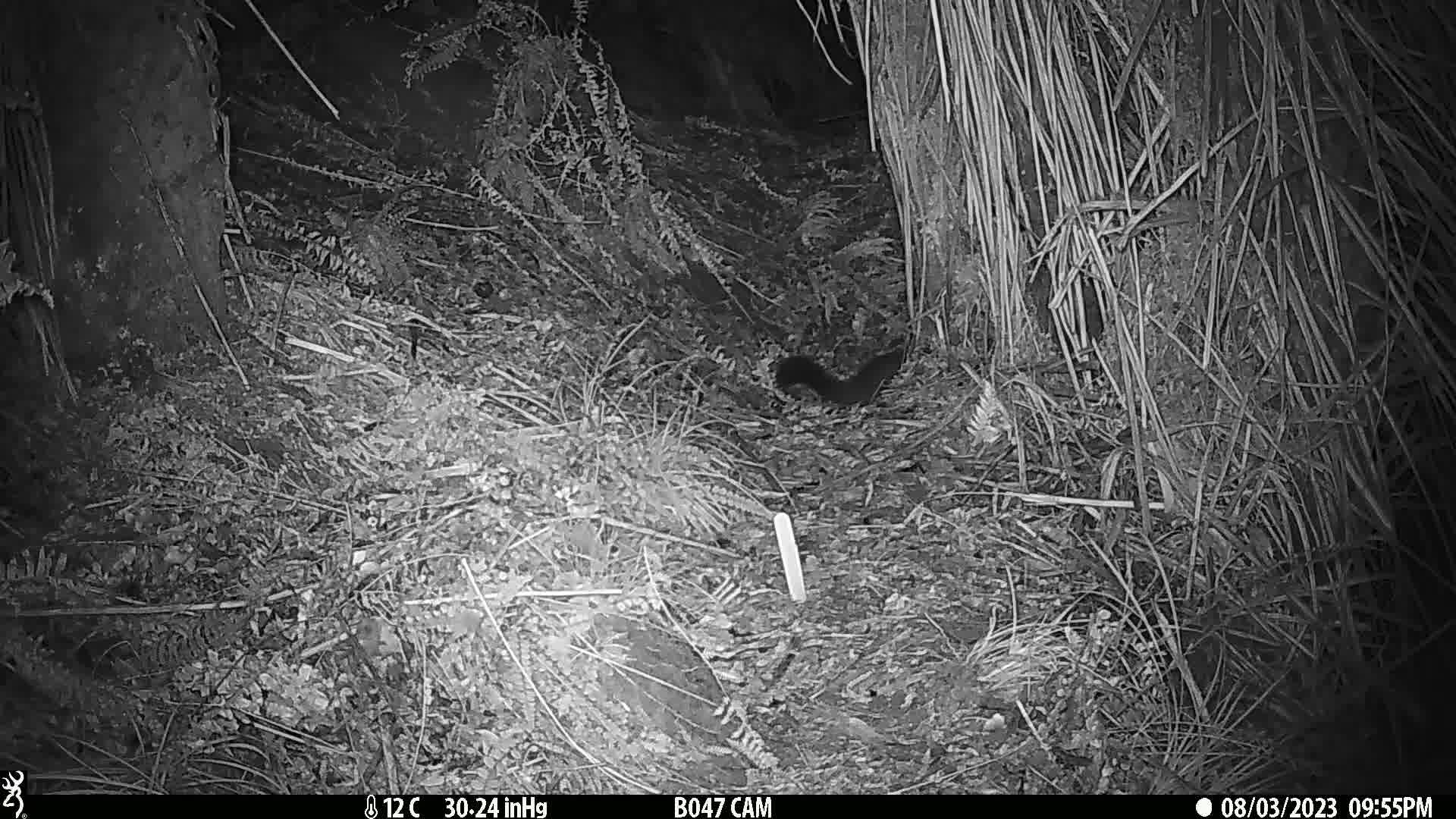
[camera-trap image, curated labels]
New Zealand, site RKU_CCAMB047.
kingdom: Animalia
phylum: Chordata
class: Mammalia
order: Diprotodontia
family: Phalangeridae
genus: Trichosurus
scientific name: Trichosurus vulpecula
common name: common brushtail possum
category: possum